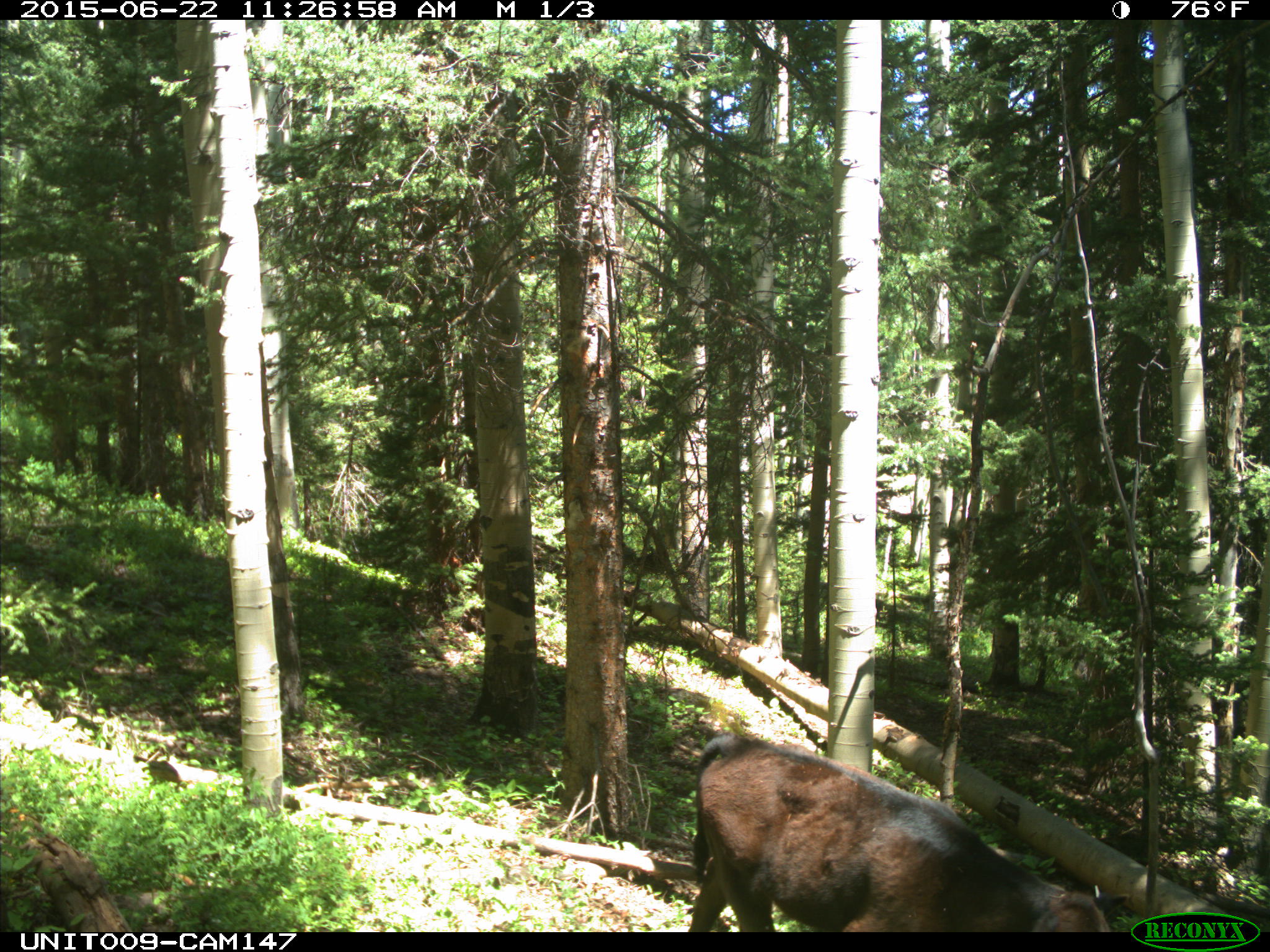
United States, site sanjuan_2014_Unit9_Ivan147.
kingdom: Animalia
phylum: Chordata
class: Mammalia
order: Artiodactyla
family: Bovidae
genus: Bos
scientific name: Bos taurus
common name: domestic cow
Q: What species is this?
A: Bos taurus (domestic cow).